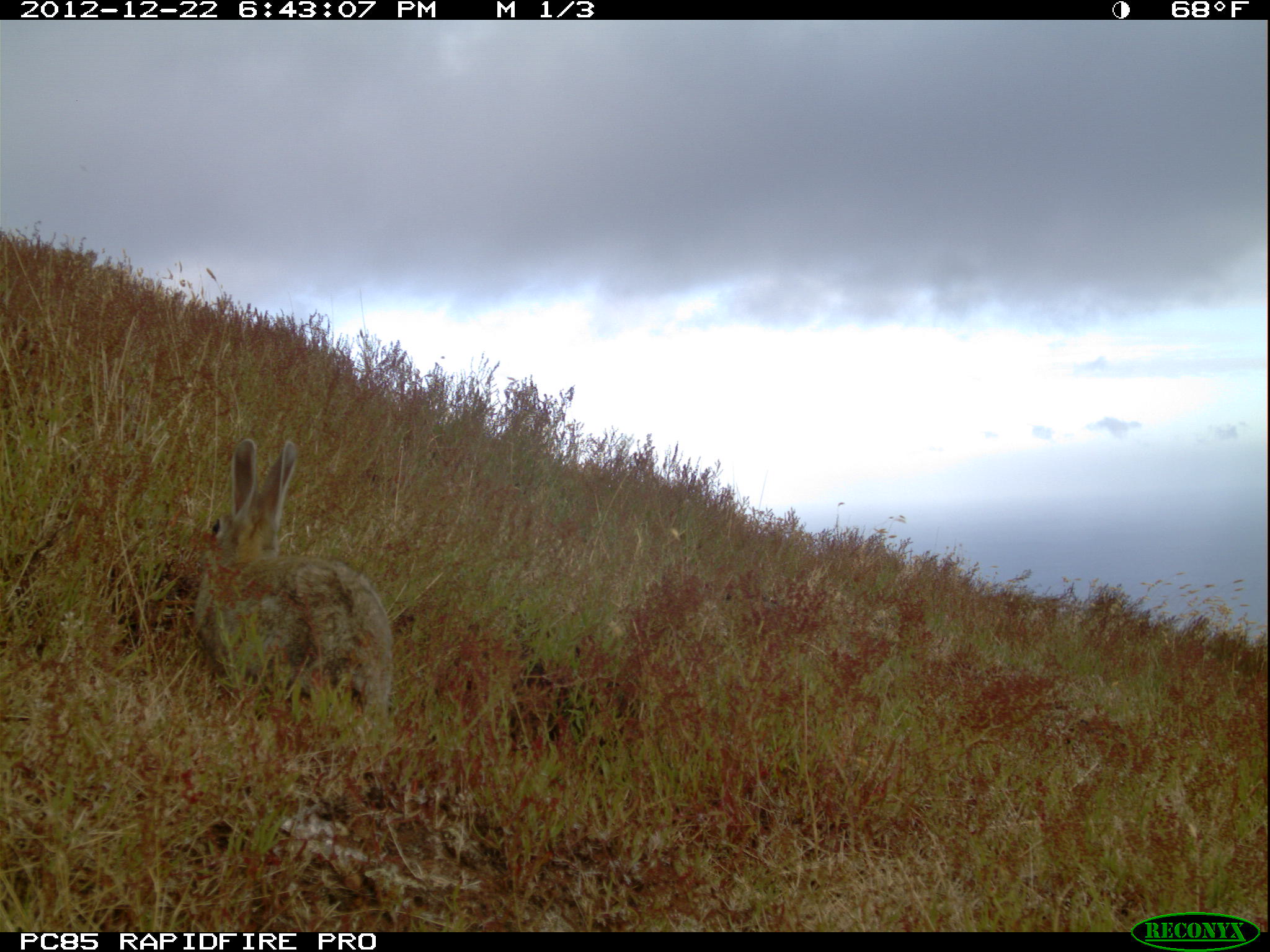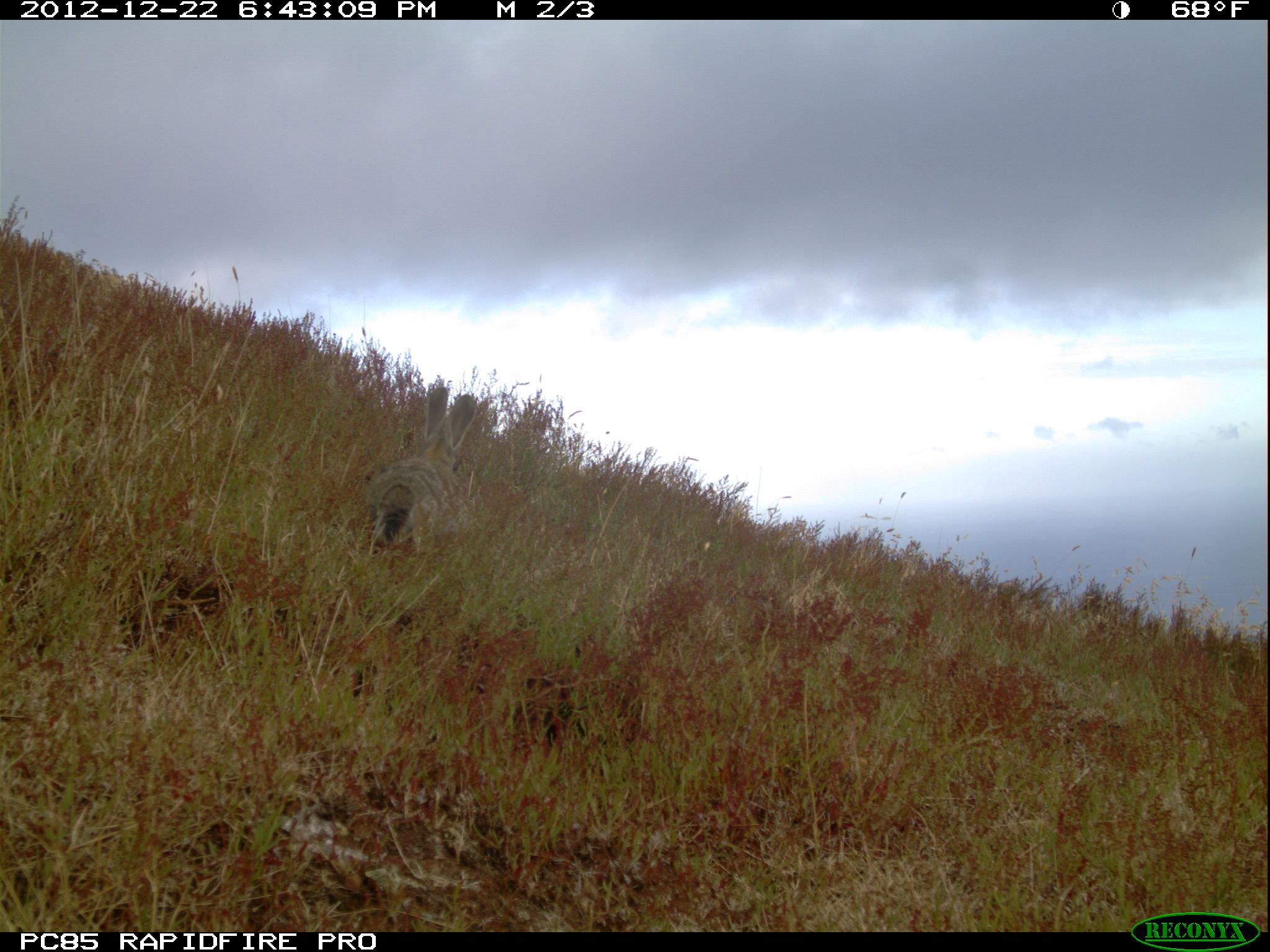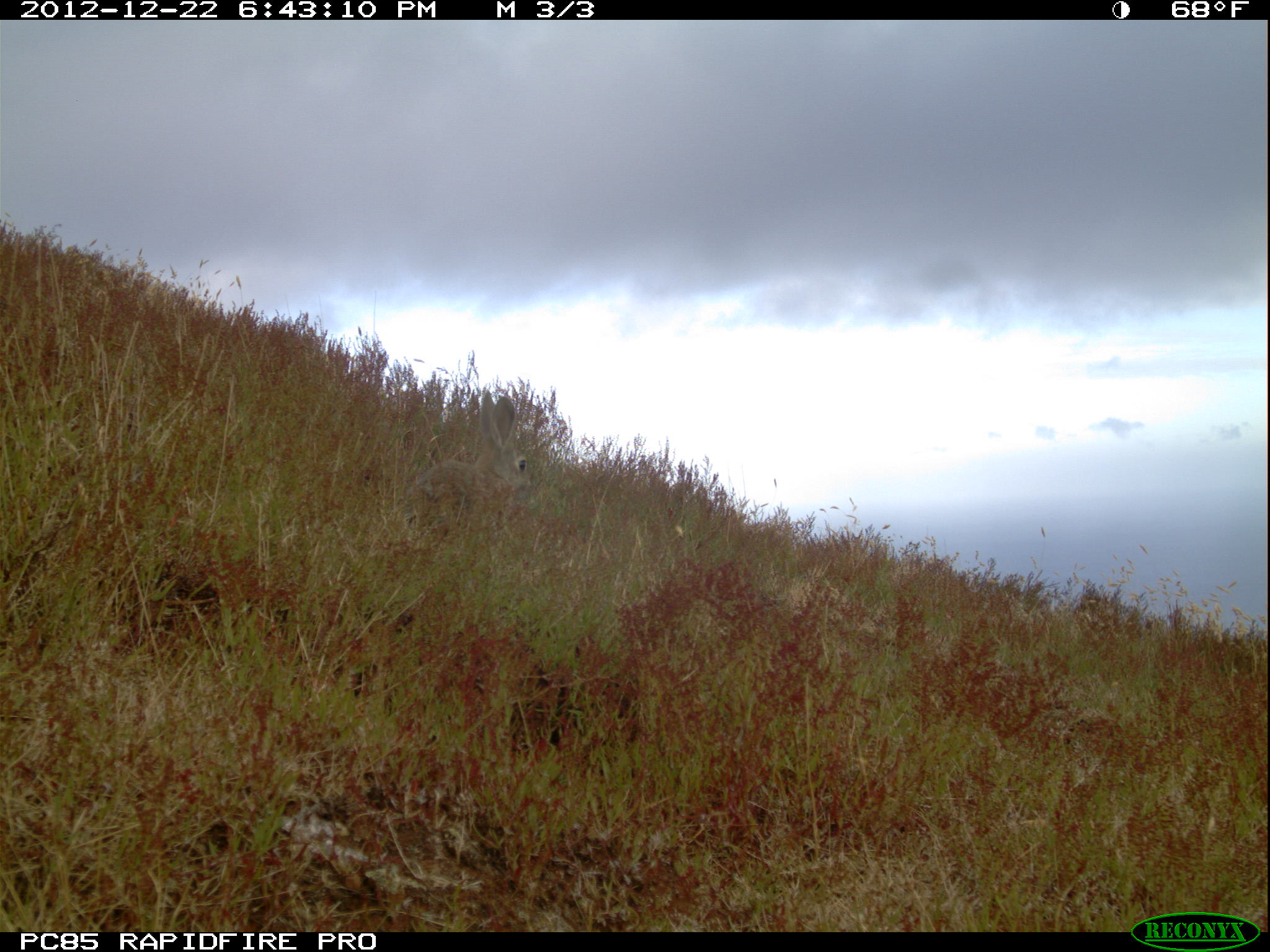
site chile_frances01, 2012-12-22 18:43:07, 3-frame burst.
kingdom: Animalia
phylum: Chordata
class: Mammalia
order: Lagomorpha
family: Leporidae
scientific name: Leporidae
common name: rabbits and hares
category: rabbit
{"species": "rabbit (rabbits and hares) (Leporidae)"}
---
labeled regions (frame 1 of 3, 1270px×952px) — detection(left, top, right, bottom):
rabbit: detection(185, 438, 389, 748)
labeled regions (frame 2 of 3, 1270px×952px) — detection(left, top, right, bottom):
rabbit: detection(358, 383, 482, 558)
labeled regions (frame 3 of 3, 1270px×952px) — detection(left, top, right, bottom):
rabbit: detection(397, 394, 535, 529)